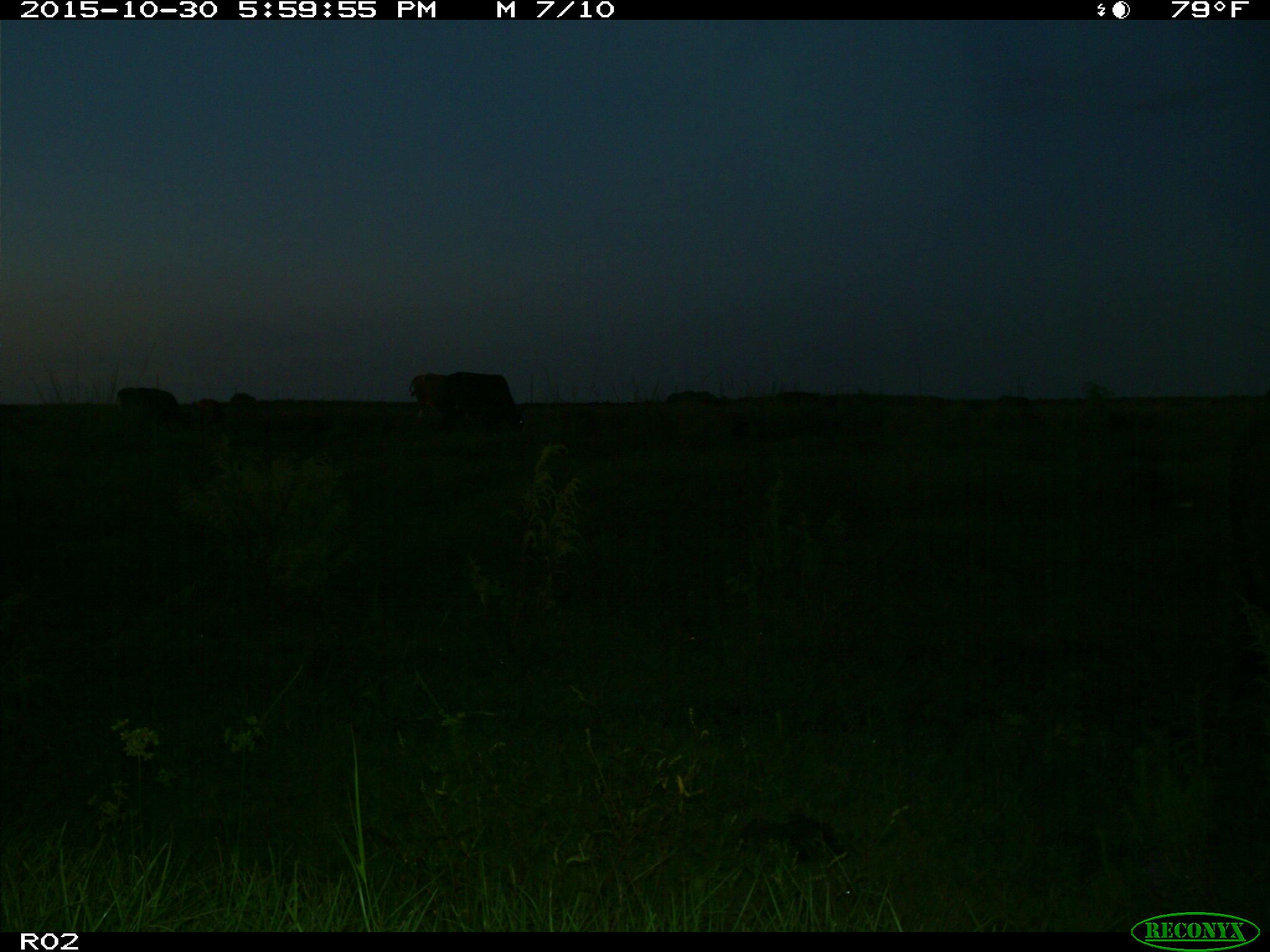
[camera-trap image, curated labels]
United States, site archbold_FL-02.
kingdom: Animalia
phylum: Chordata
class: Mammalia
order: Artiodactyla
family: Bovidae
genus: Bos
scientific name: Bos taurus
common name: domestic cow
Bos taurus (domestic cow).